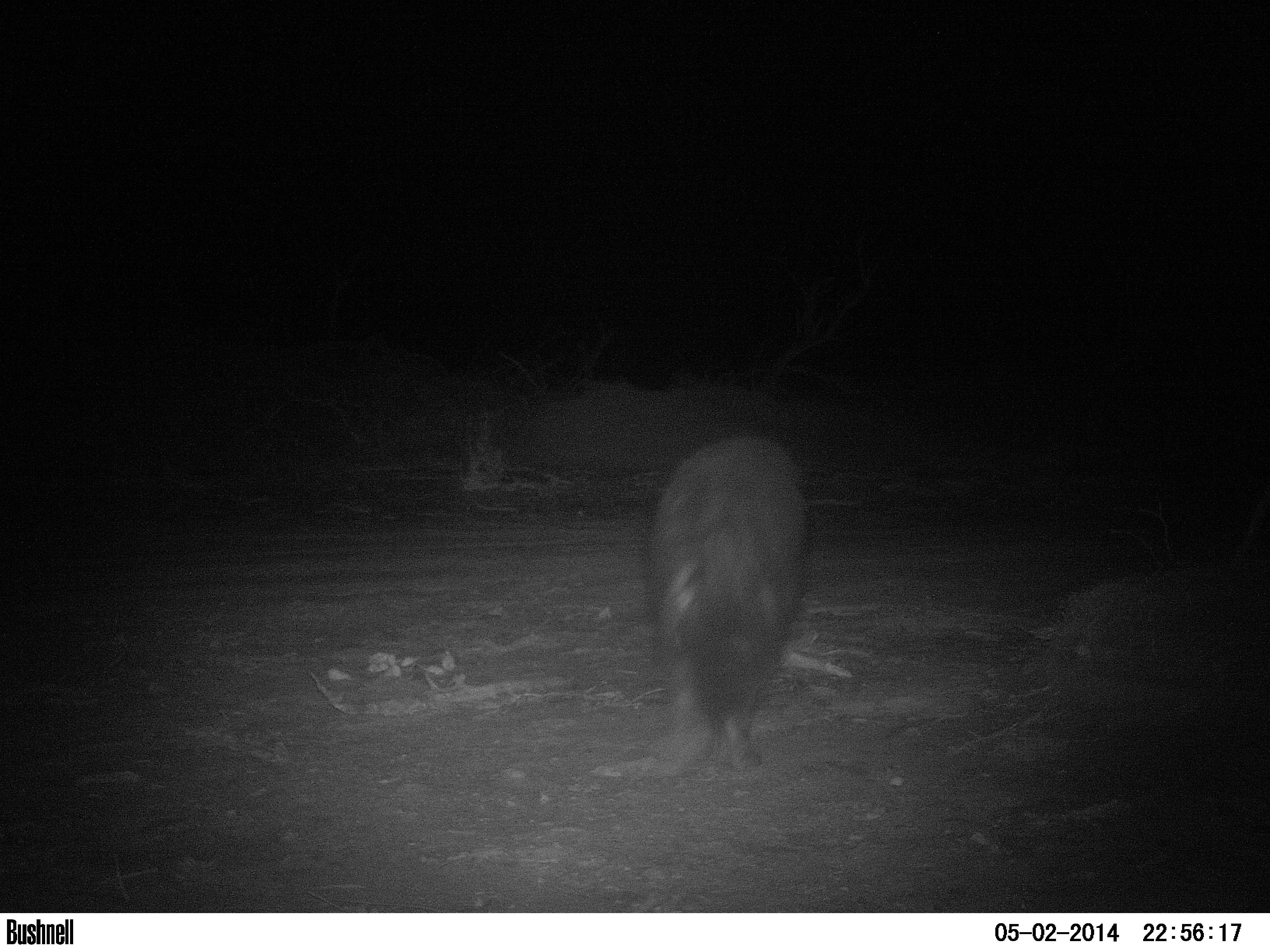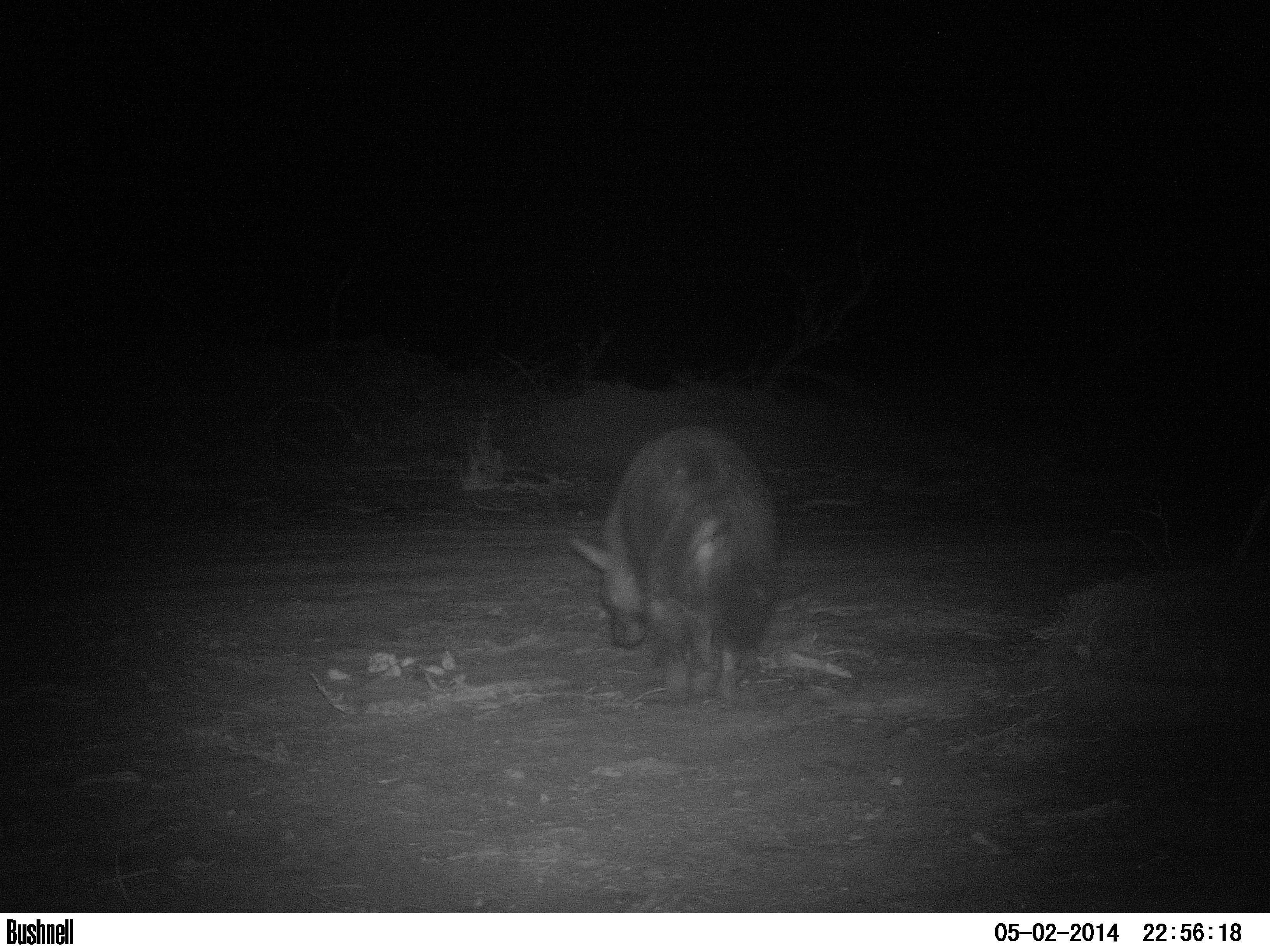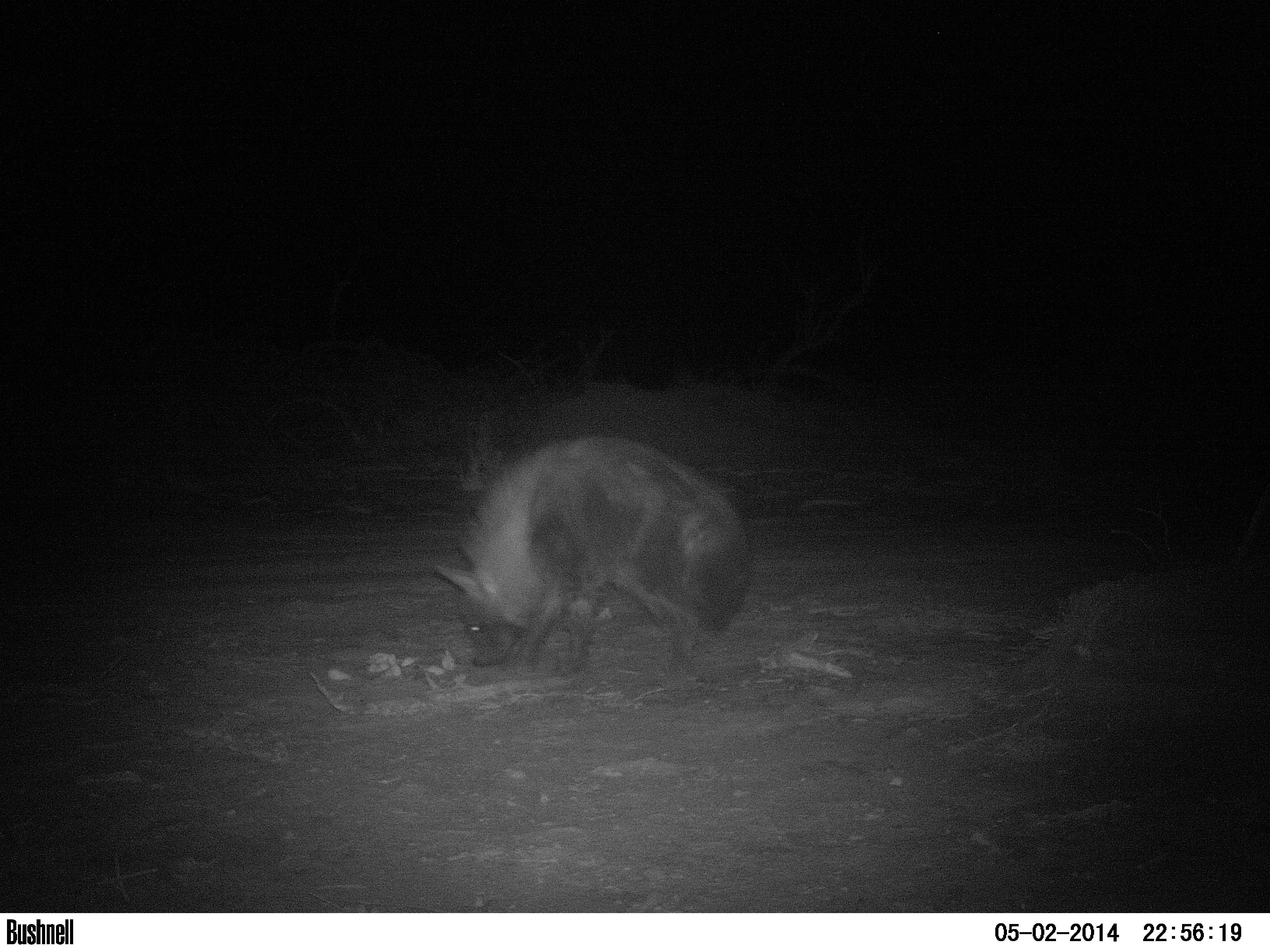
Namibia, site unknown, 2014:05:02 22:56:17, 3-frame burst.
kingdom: Animalia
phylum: Chordata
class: Mammalia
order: Carnivora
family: Hyaenidae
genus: Parahyaena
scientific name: Parahyaena brunnea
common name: brown hyena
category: hyaena brunnea